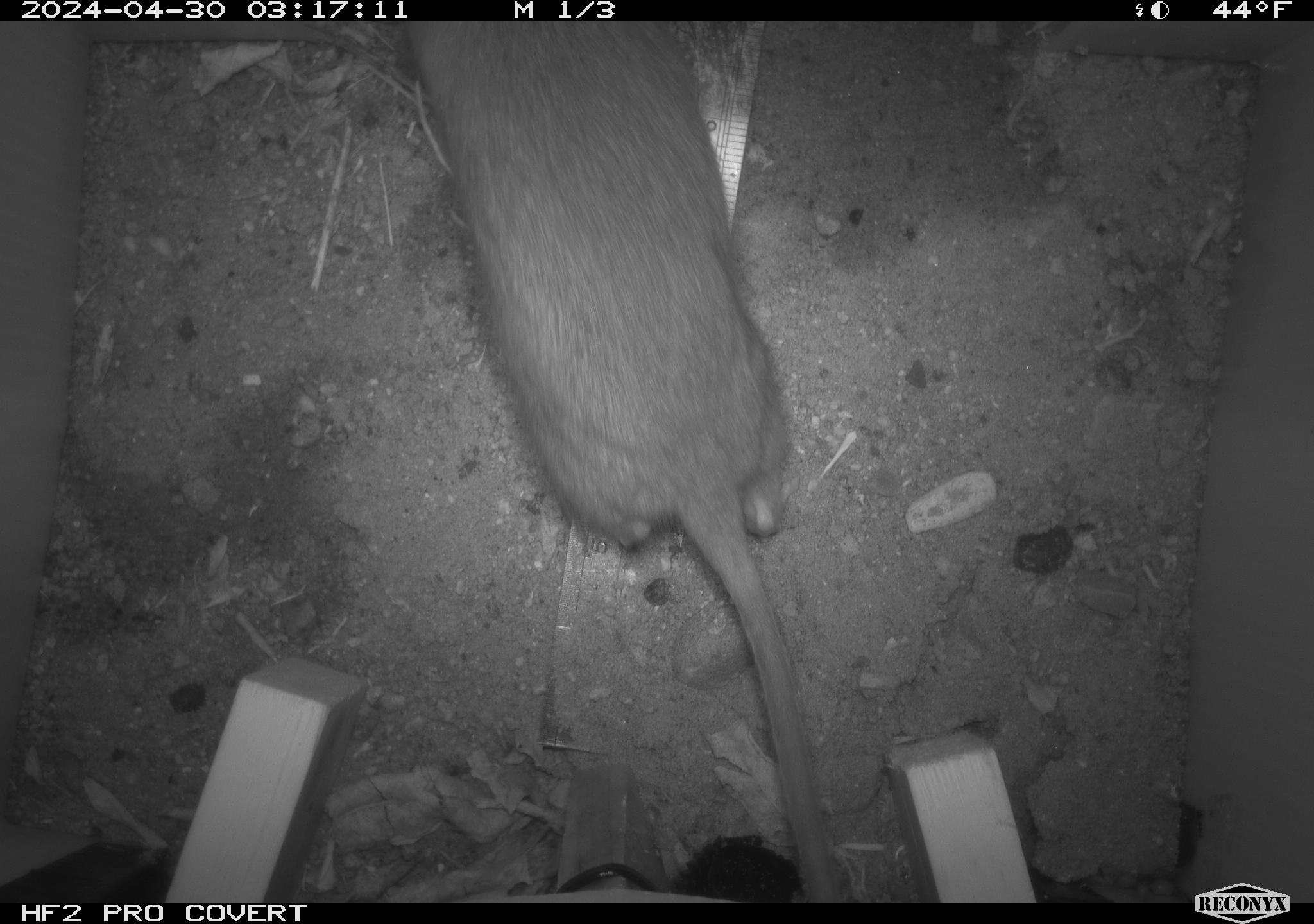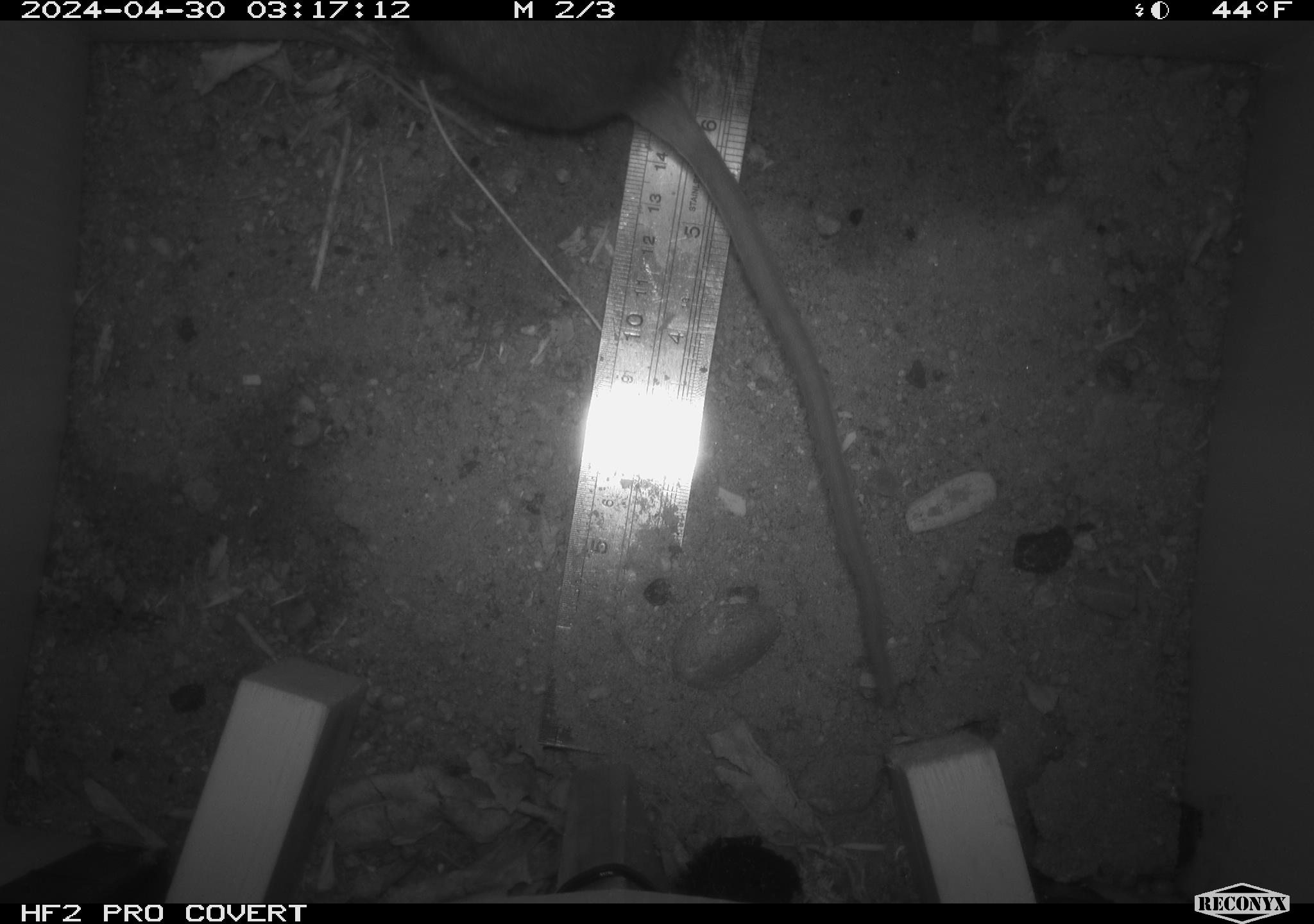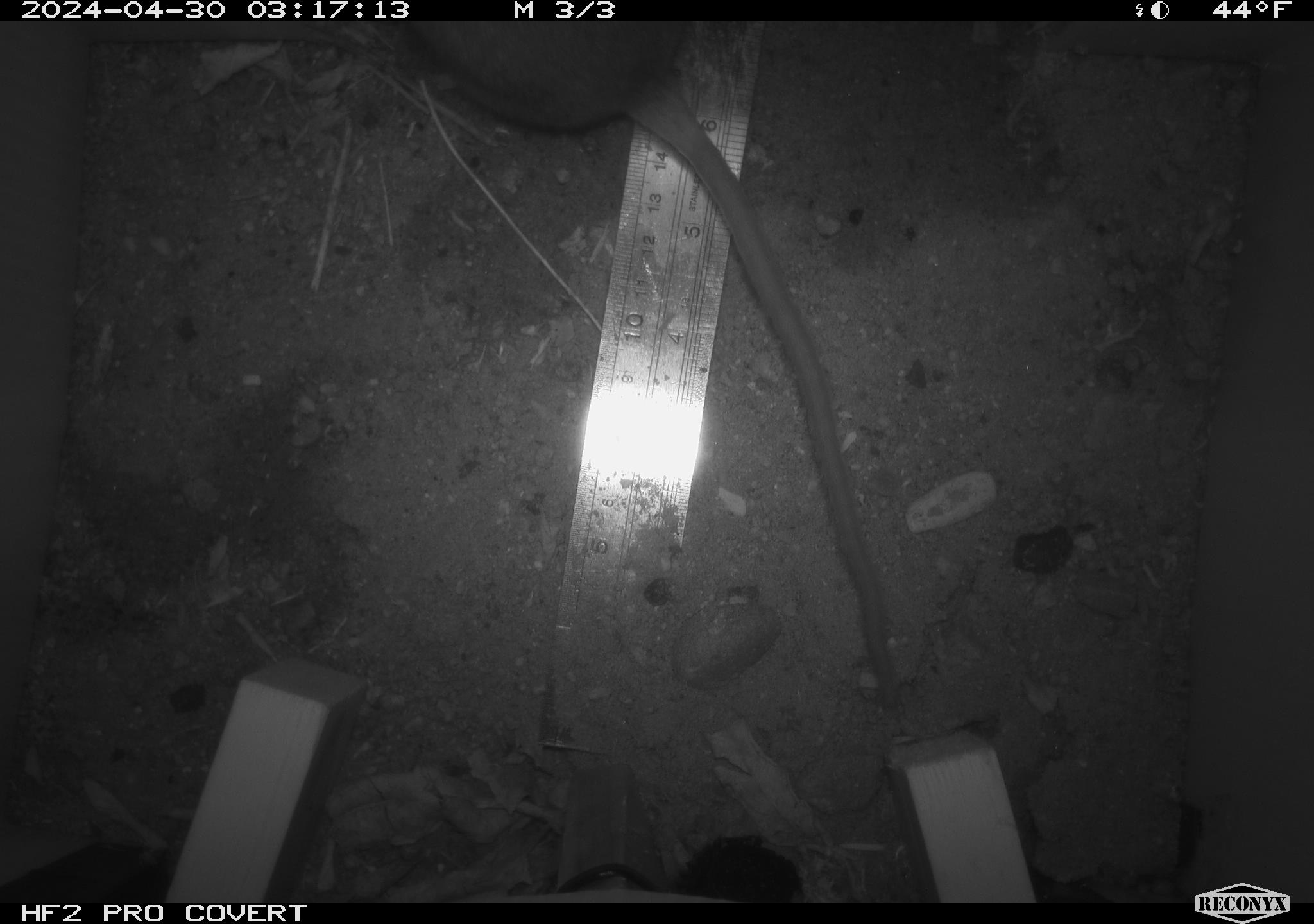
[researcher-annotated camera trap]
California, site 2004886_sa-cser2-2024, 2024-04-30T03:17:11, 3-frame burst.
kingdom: Animalia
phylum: Chordata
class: Mammalia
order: Rodentia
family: Muridae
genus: Rattus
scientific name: Rattus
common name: rat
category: rattus species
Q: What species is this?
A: Rattus species (rat) (Rattus).